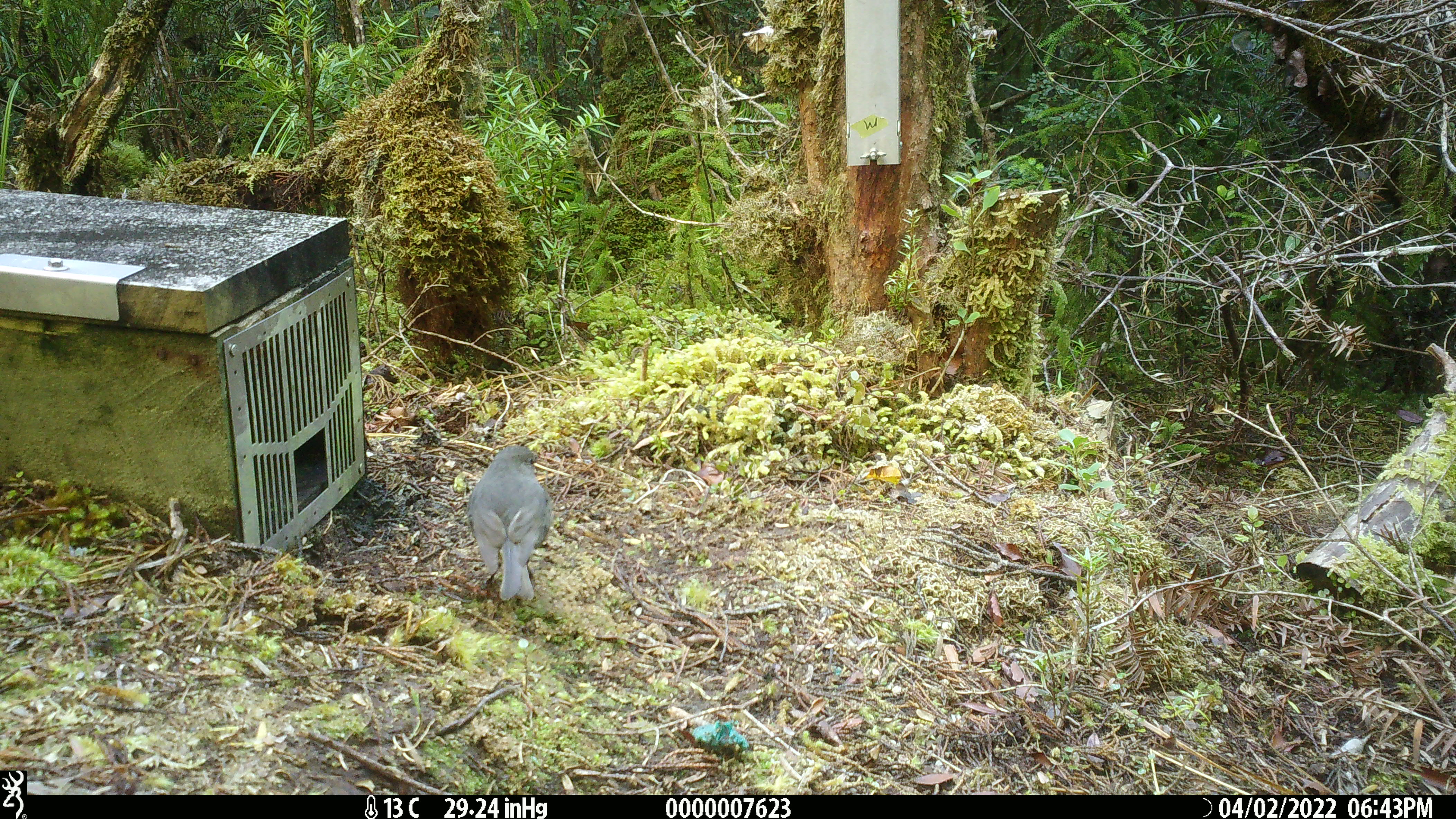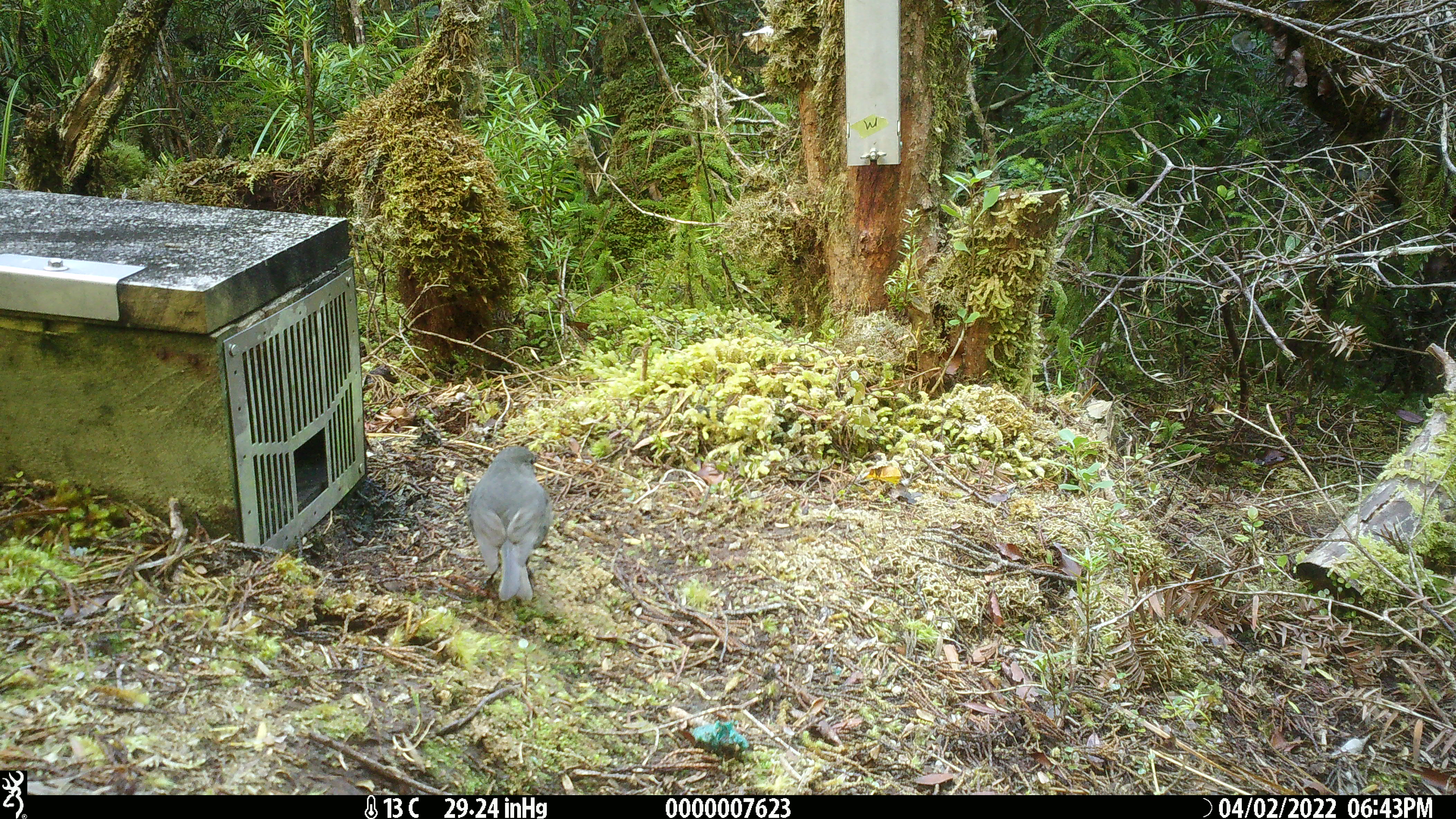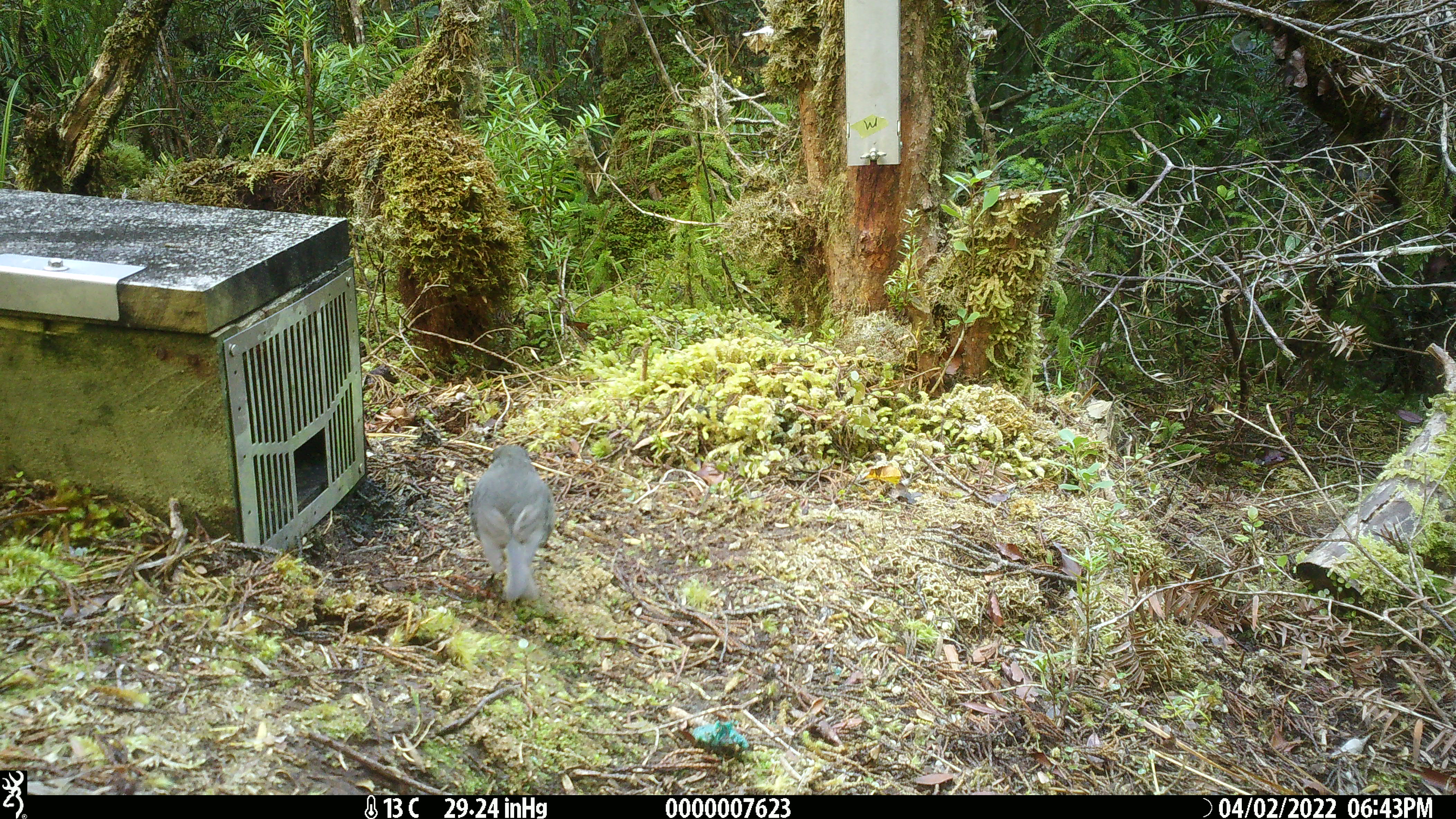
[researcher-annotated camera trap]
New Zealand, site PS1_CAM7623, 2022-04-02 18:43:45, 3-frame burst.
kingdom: Animalia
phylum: Chordata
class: Aves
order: Passeriformes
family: Petroicidae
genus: Petroica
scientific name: Petroica australis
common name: new zealand robin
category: robin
Robin (new zealand robin) (Petroica australis).